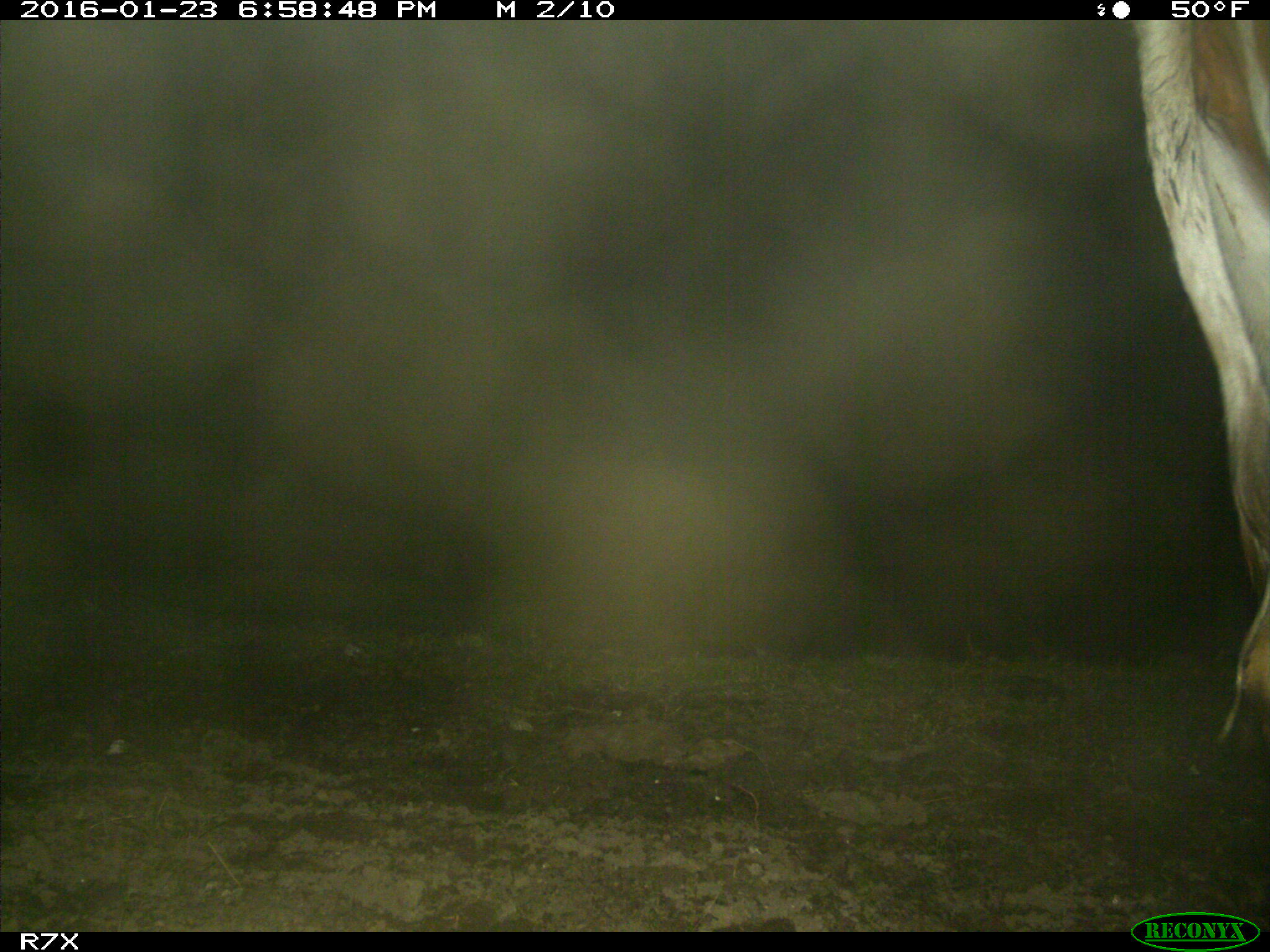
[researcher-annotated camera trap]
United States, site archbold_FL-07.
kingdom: Animalia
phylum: Chordata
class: Mammalia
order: Artiodactyla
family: Bovidae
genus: Bos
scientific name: Bos taurus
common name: domestic cow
Bos taurus (domestic cow).